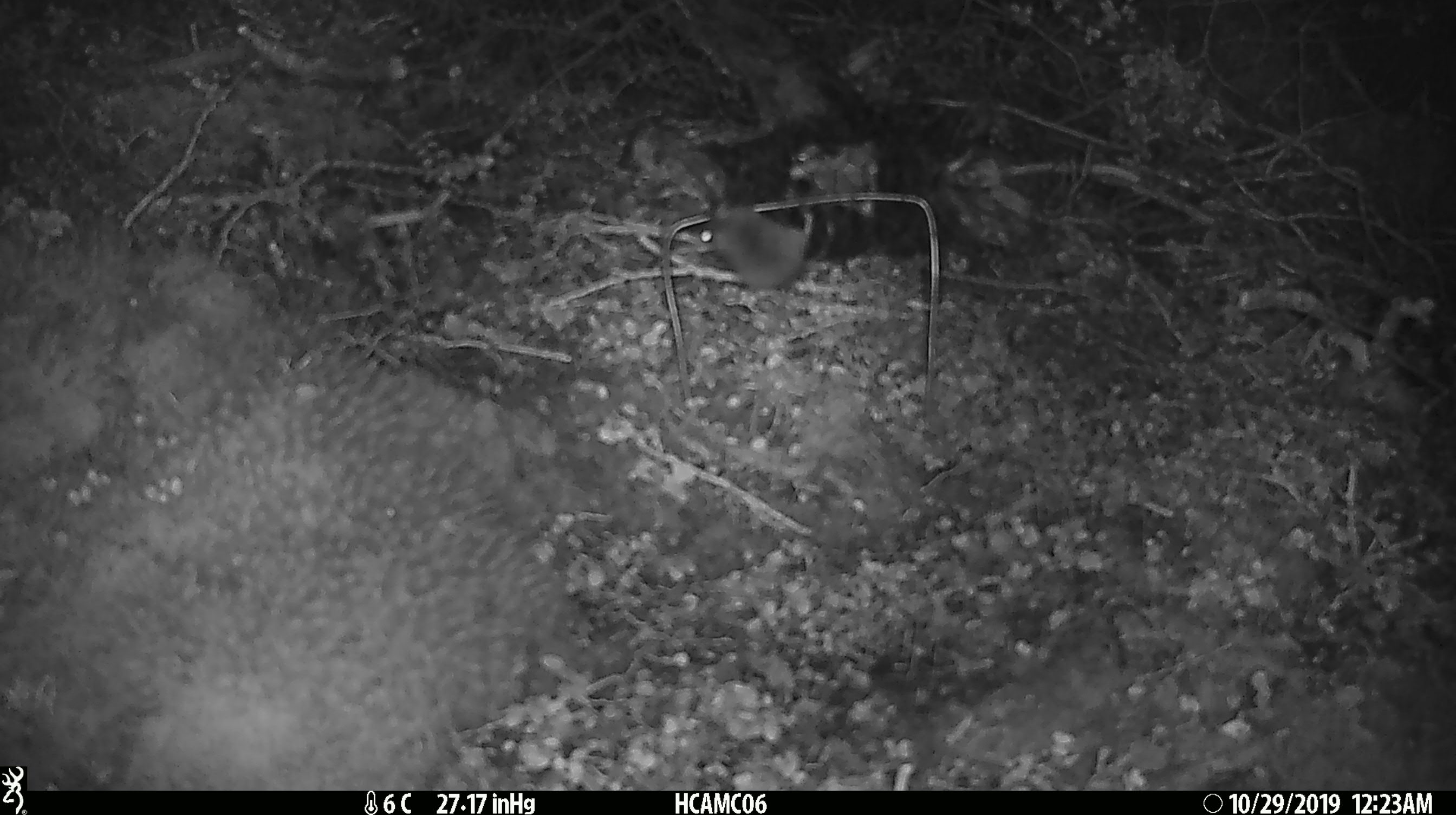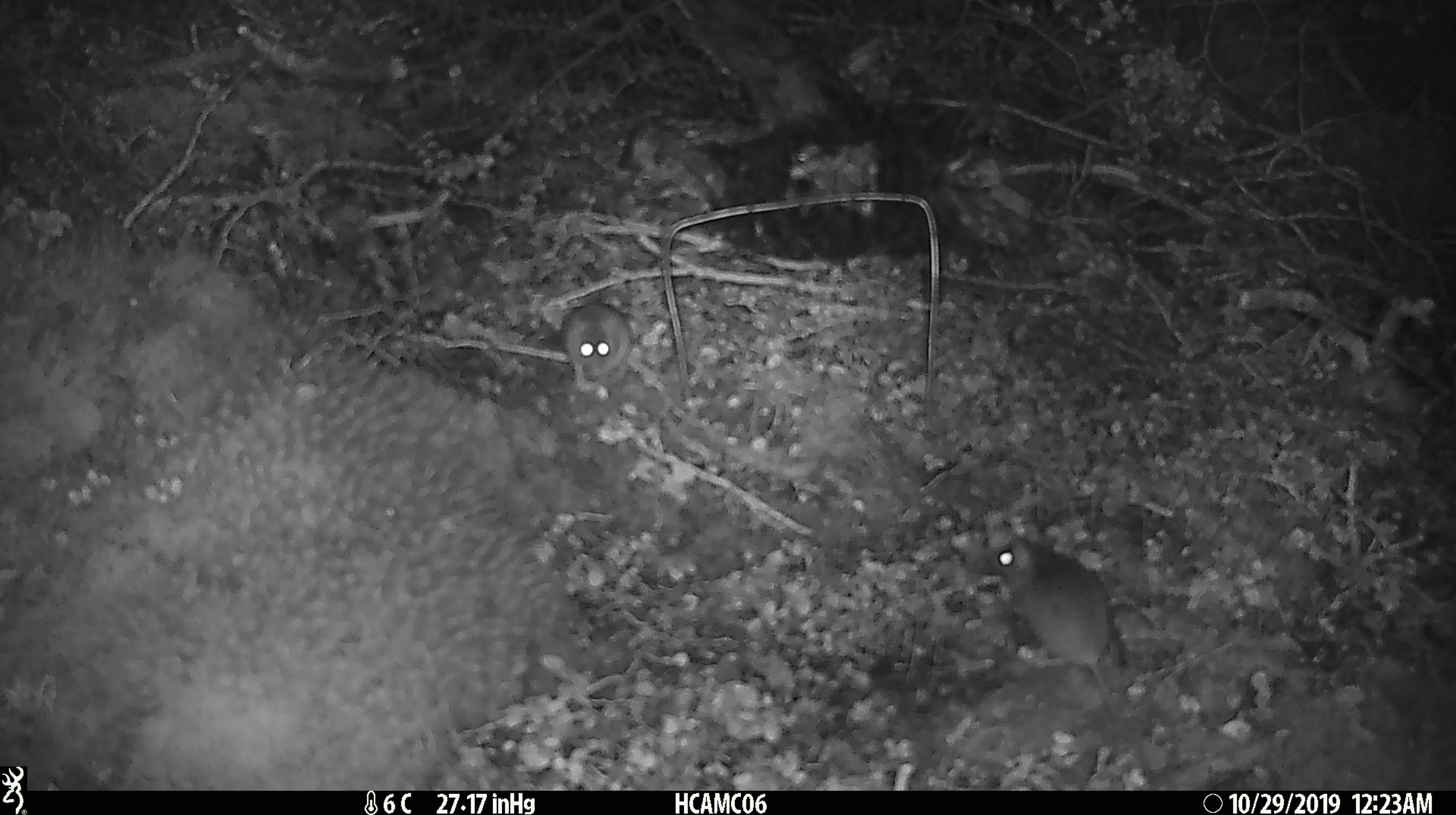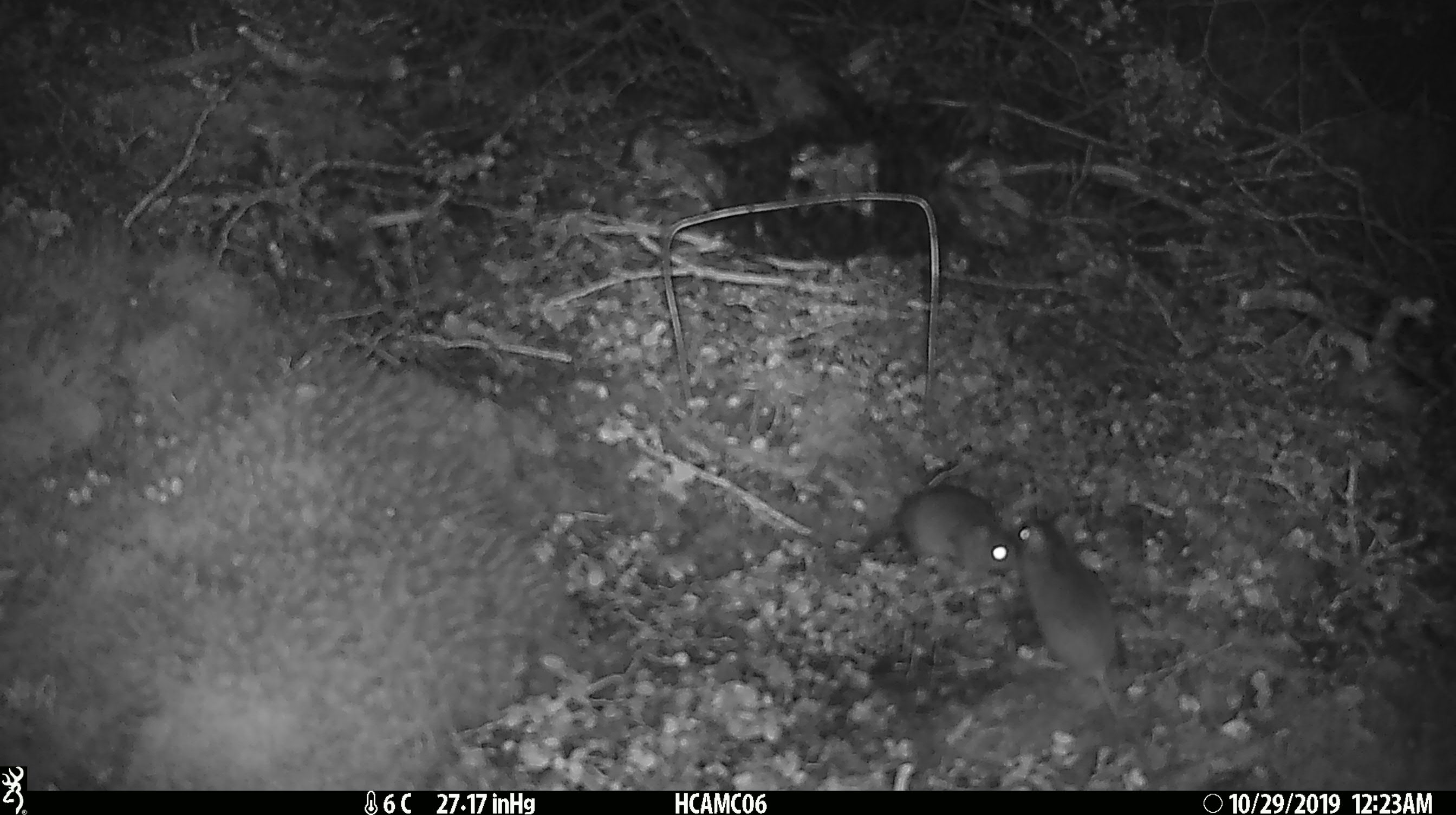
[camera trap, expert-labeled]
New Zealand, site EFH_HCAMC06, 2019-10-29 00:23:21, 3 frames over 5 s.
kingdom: Animalia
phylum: Chordata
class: Mammalia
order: Rodentia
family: Muridae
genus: Mus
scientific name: Mus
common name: mouse